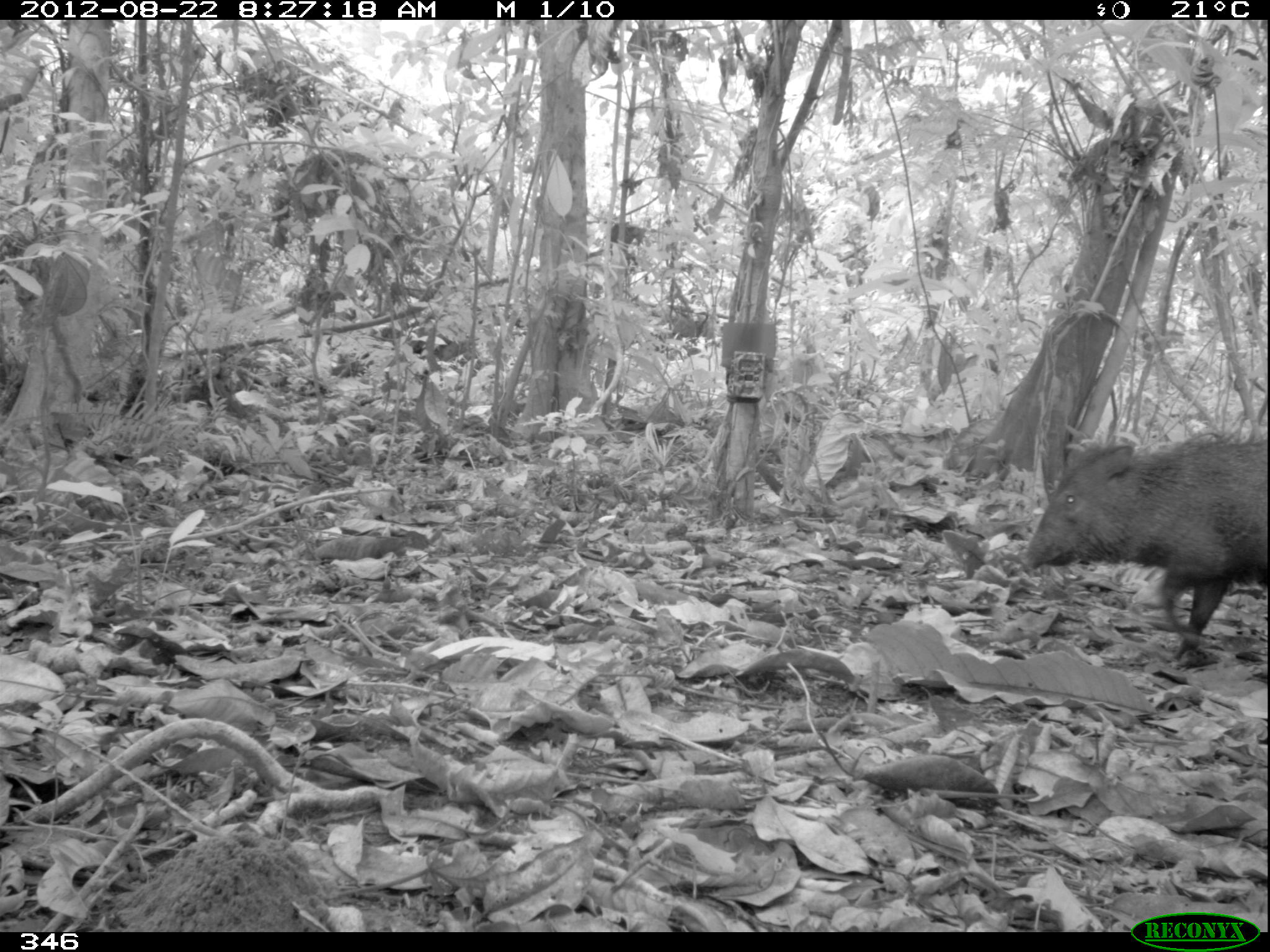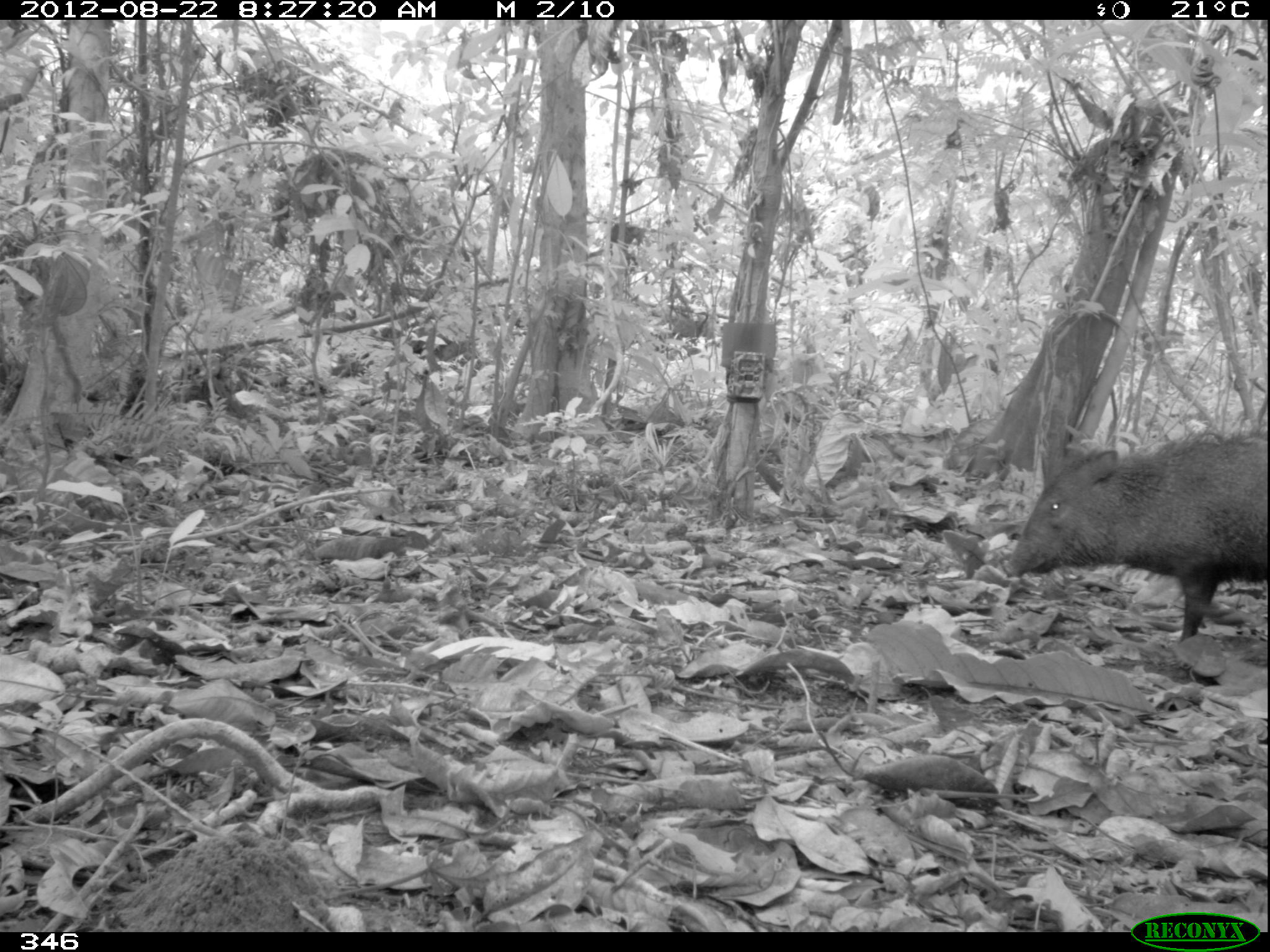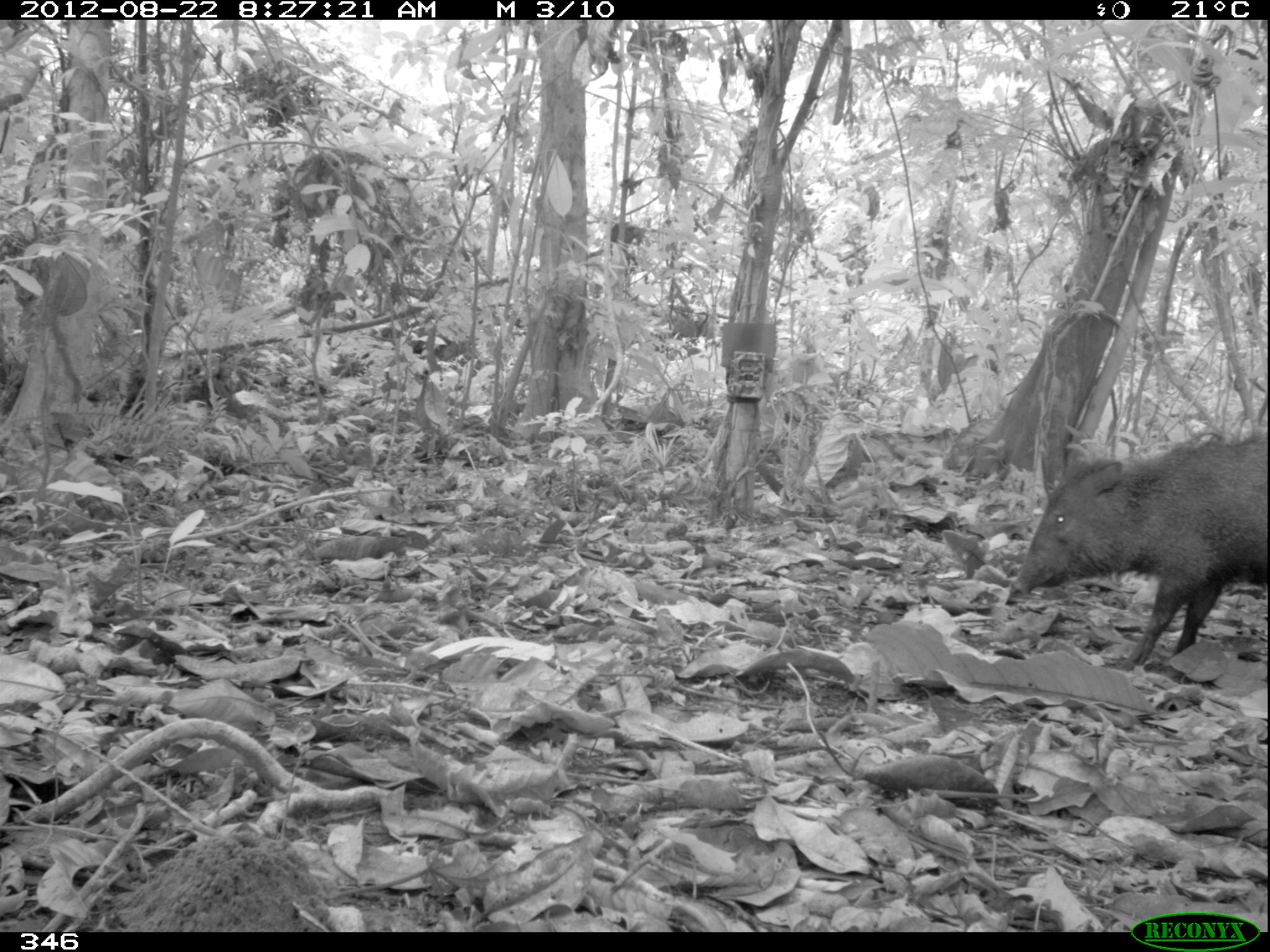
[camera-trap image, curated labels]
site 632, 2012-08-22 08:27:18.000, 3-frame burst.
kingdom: Animalia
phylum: Chordata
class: Mammalia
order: Artiodactyla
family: Tayassuidae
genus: Pecari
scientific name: Pecari tajacu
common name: collared peccary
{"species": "Pecari tajacu (collared peccary)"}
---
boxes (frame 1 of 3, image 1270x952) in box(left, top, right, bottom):
pecari tajacu: box(1019, 428, 1263, 663)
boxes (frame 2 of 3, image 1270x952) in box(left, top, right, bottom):
pecari tajacu: box(1004, 425, 1266, 642)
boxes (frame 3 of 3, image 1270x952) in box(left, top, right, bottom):
pecari tajacu: box(1015, 430, 1267, 663)